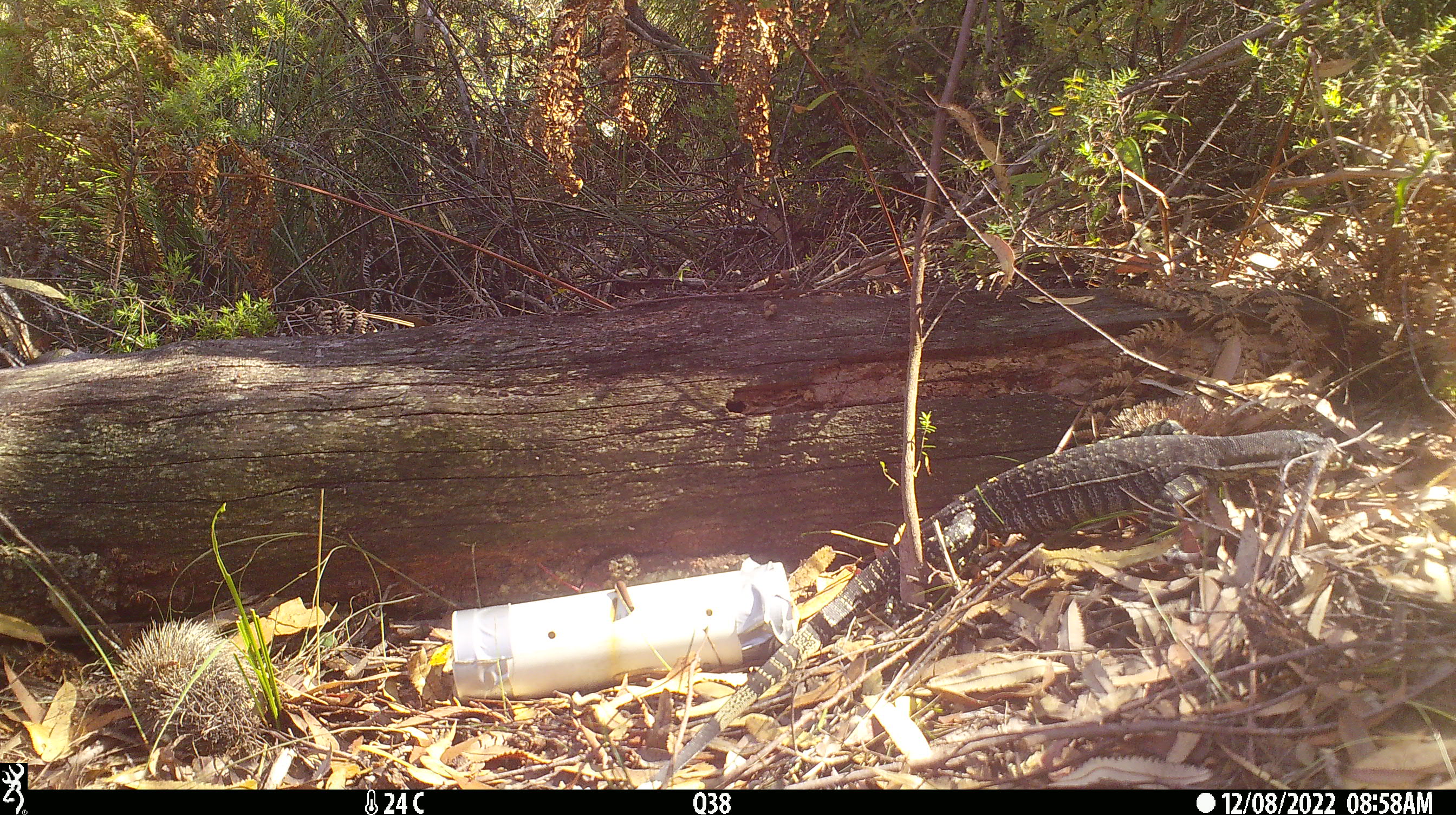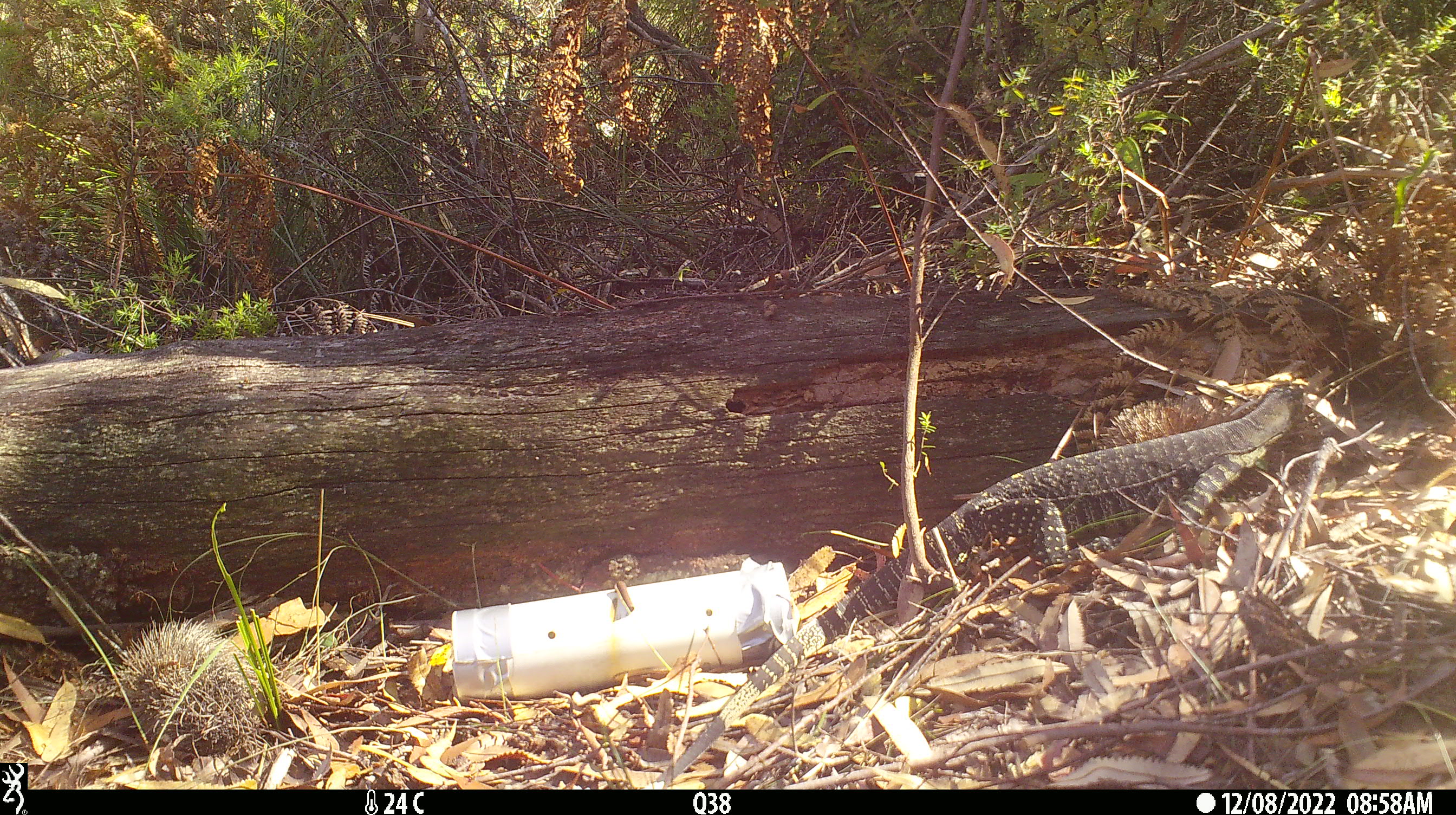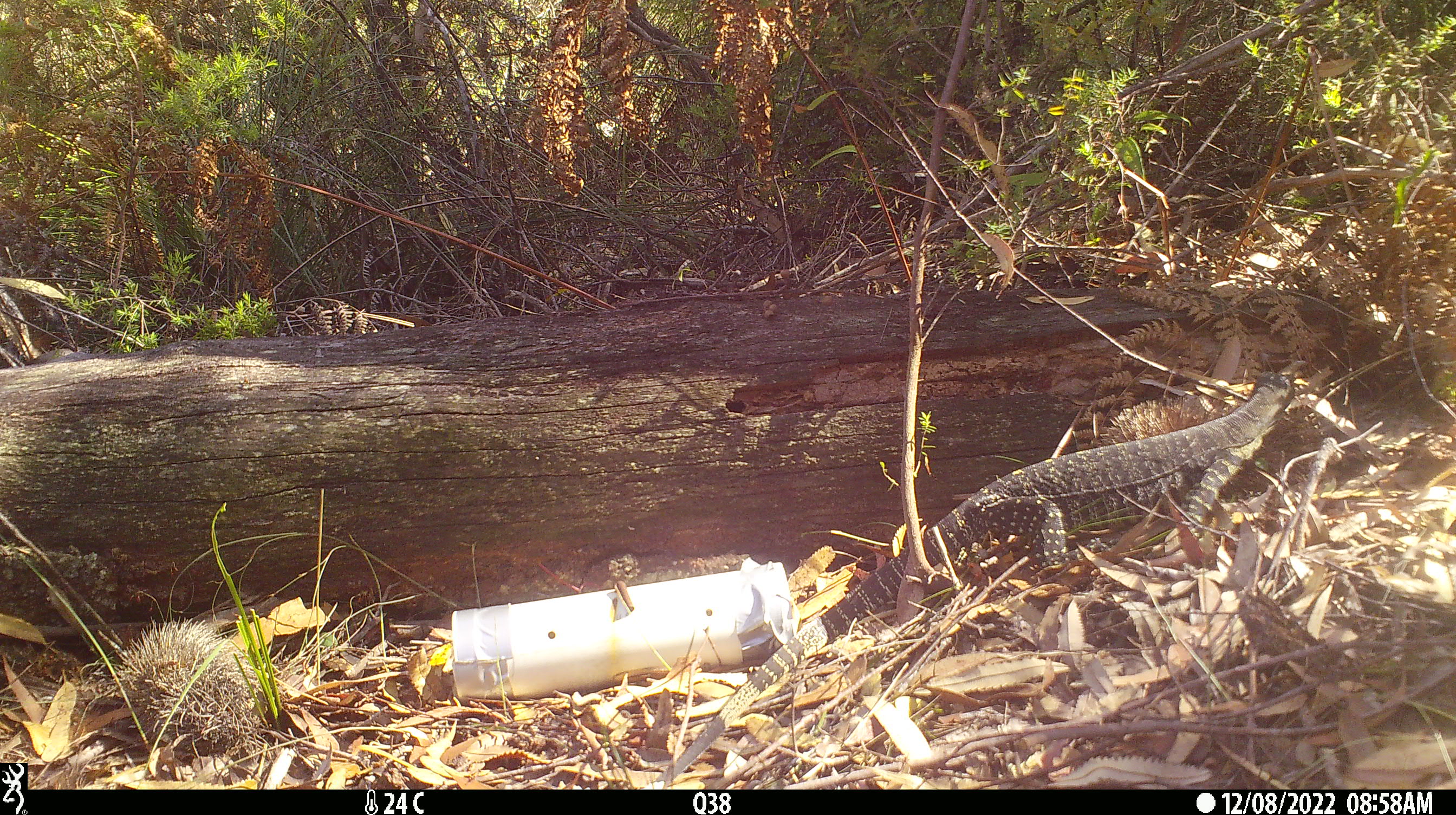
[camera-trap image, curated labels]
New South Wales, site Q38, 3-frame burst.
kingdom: Animalia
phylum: Chordata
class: Reptilia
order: Squamata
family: Varanidae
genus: Varanus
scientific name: Varanus varius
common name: lace monitor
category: goanna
Goanna (lace monitor) (Varanus varius).